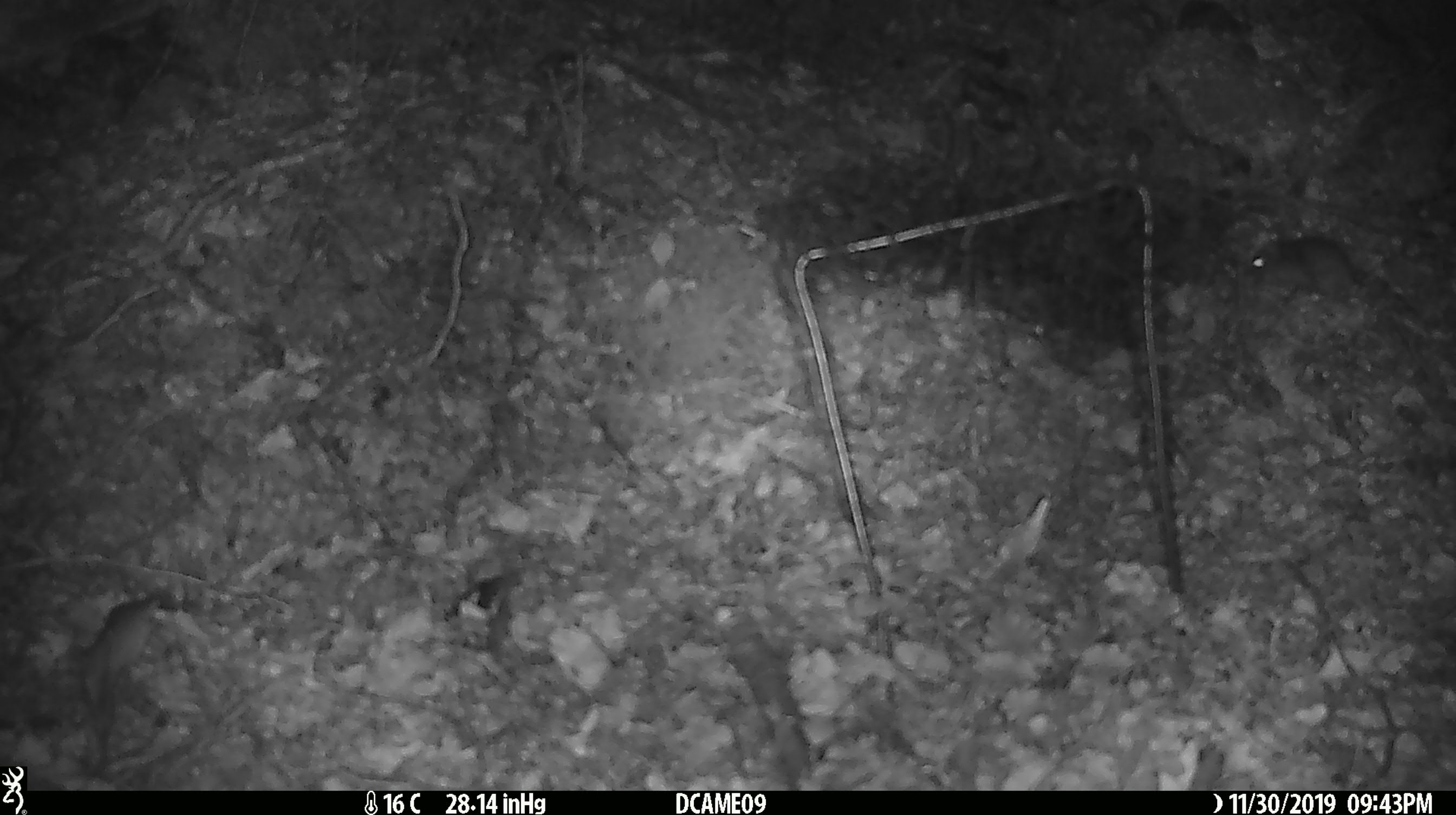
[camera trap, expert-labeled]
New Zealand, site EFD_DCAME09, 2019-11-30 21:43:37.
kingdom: Animalia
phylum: Chordata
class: Mammalia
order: Rodentia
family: Muridae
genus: Mus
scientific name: Mus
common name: mouse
Mouse (Mus).